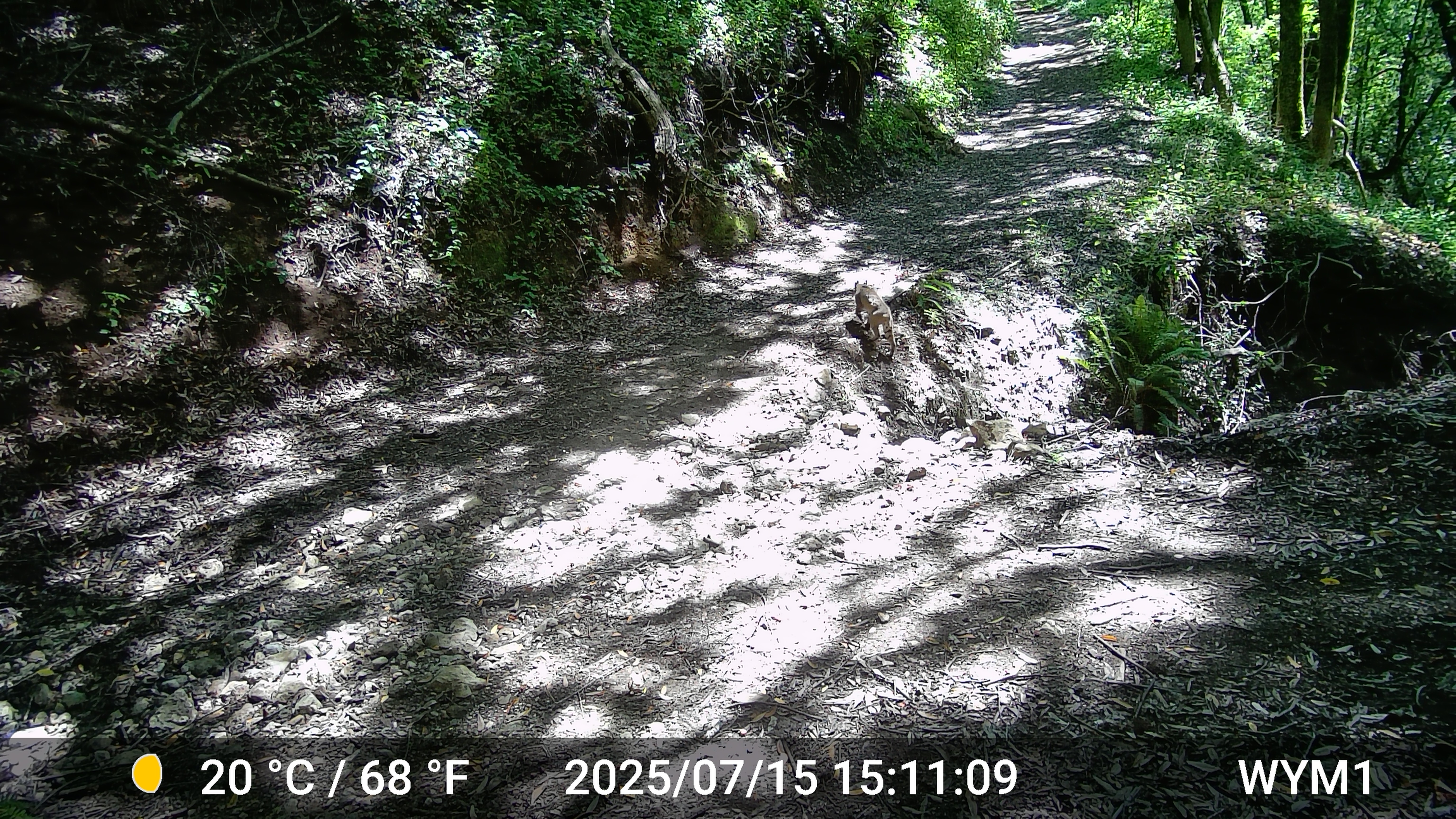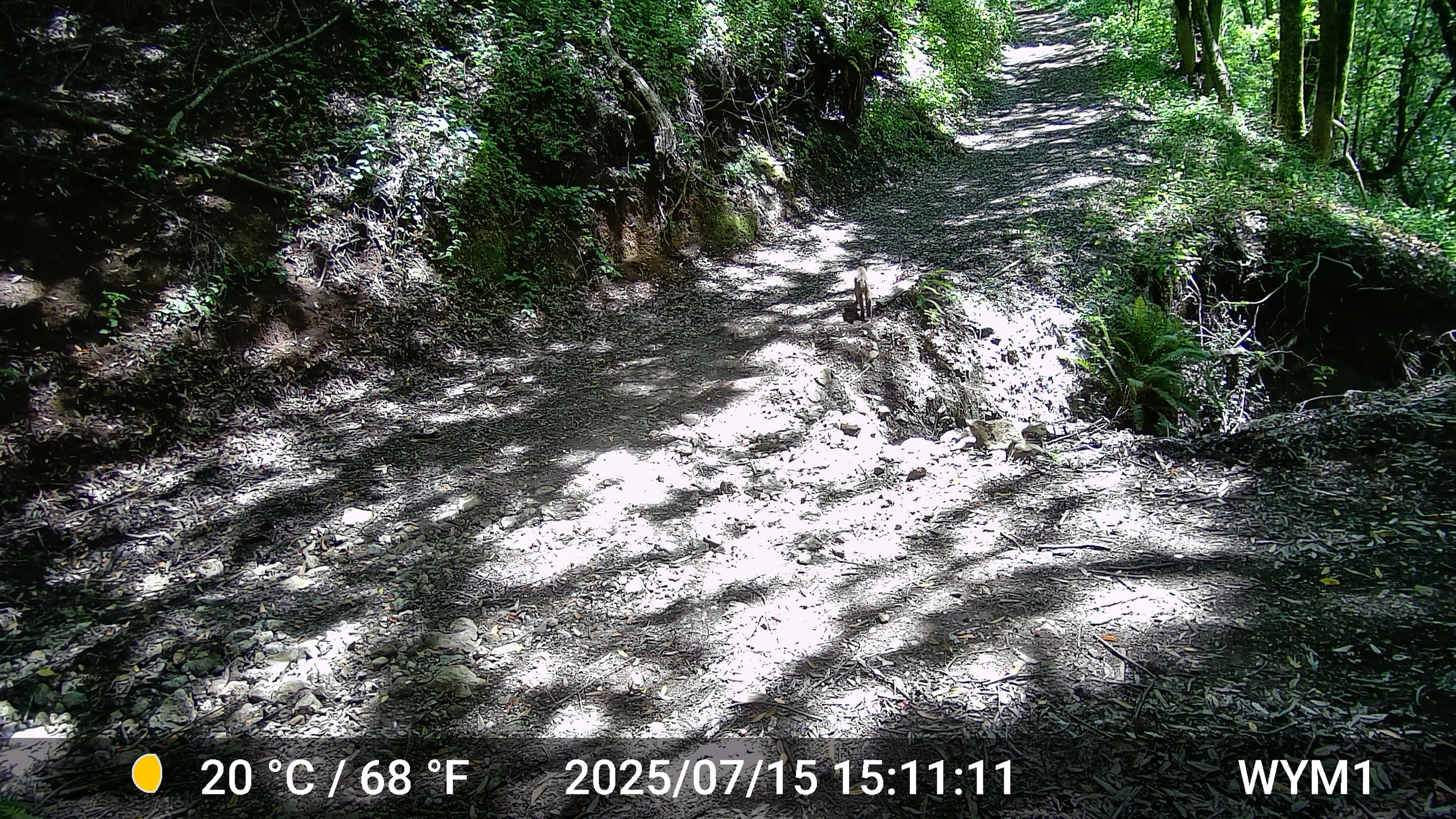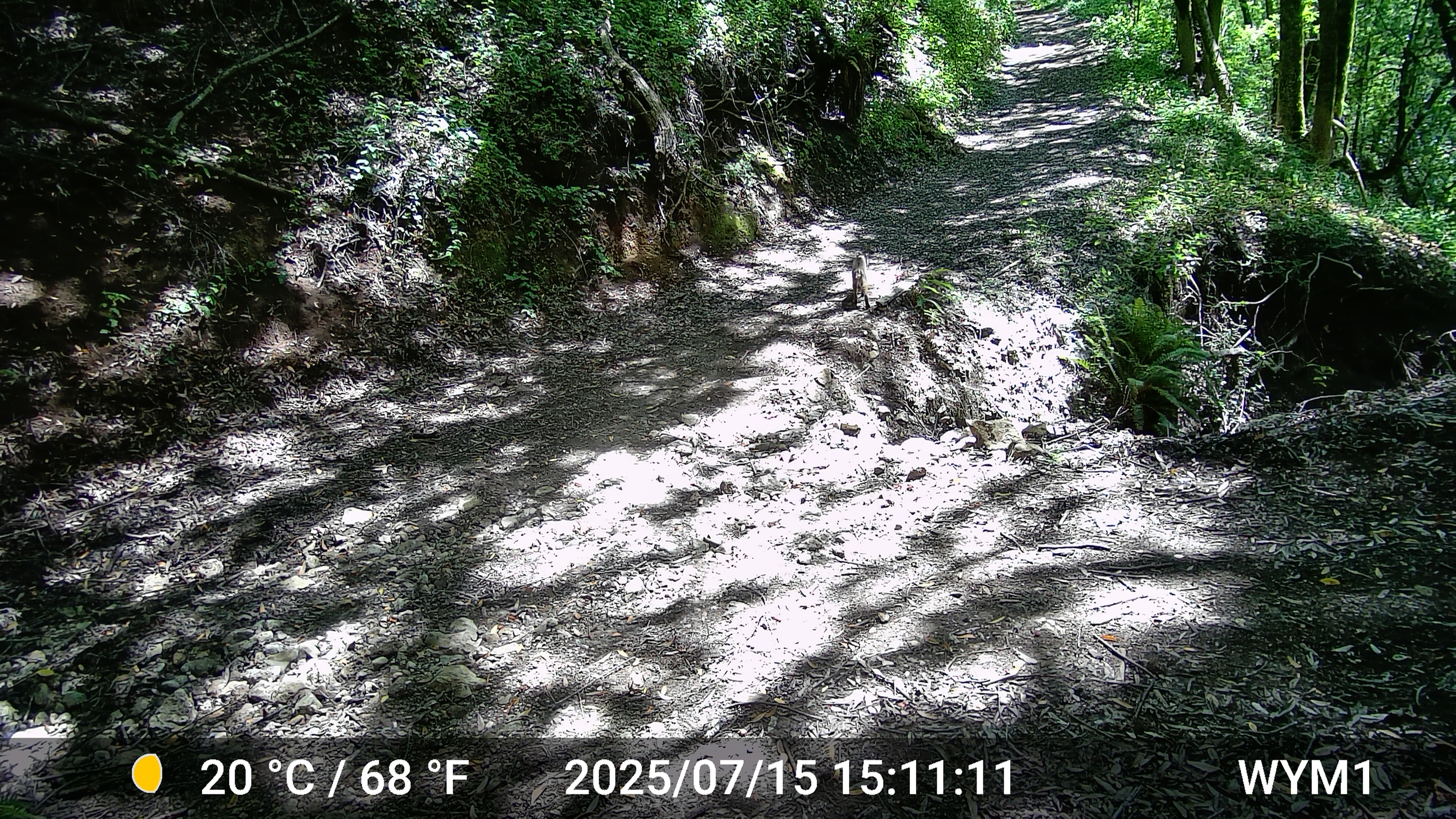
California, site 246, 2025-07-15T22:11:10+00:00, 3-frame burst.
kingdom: Animalia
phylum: Chordata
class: Mammalia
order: Carnivora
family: Felidae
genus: Lynx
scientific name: Lynx rufus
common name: bobcat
Bobcat (Lynx rufus).